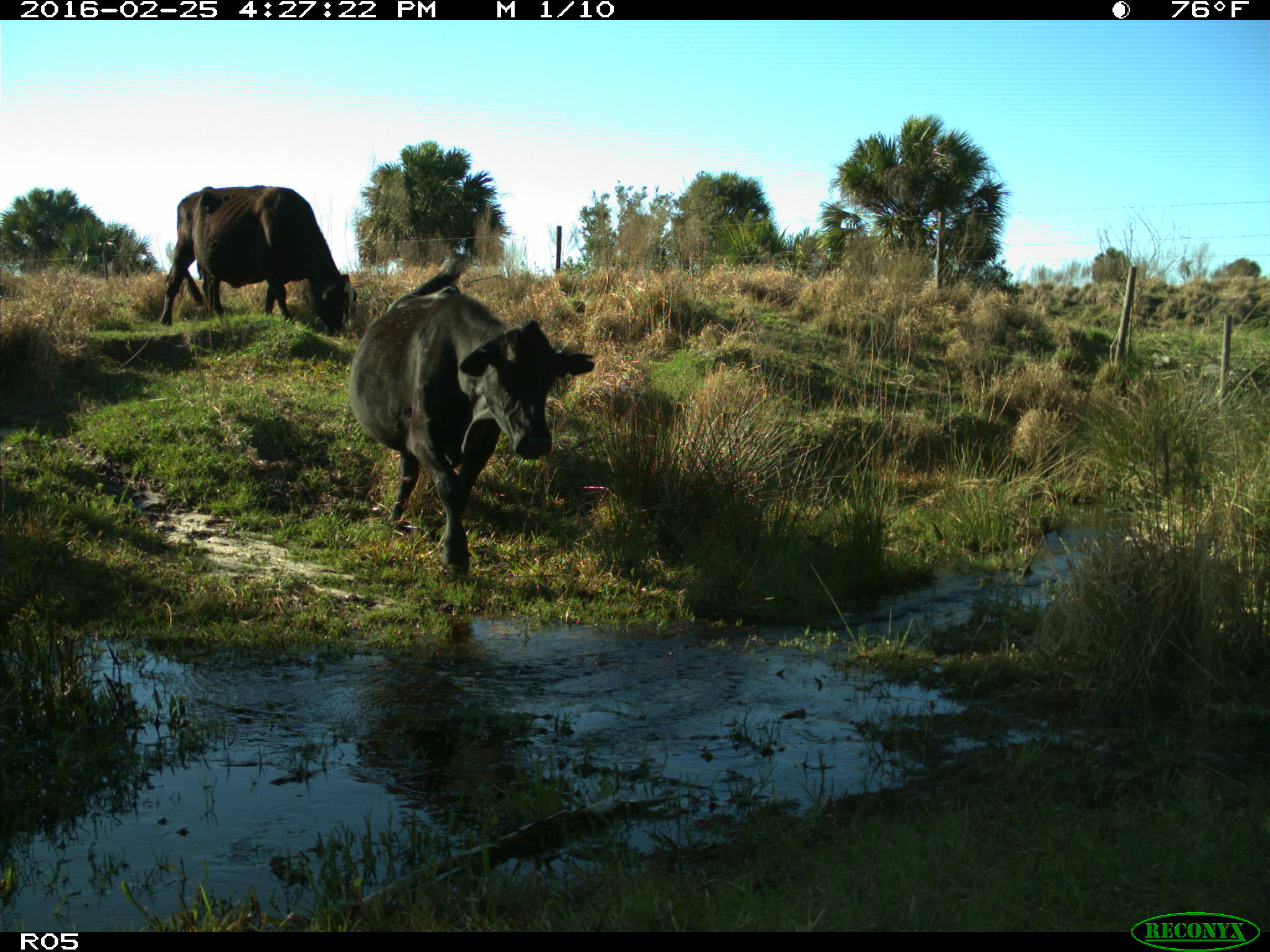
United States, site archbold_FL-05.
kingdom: Animalia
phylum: Chordata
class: Mammalia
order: Artiodactyla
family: Bovidae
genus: Bos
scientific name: Bos taurus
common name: domestic cow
Bos taurus (domestic cow).